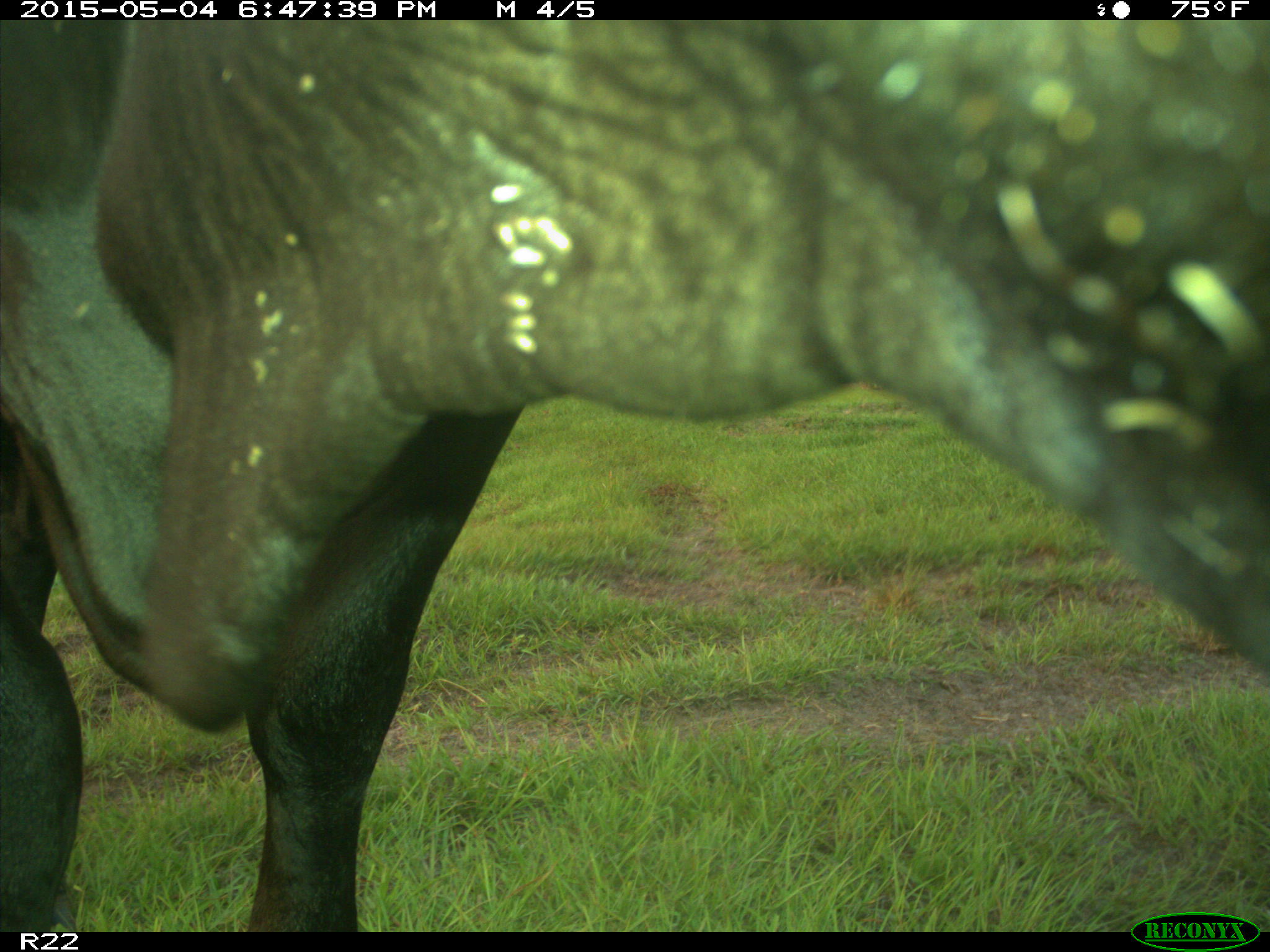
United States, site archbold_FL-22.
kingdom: Animalia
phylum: Chordata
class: Mammalia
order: Artiodactyla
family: Bovidae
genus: Bos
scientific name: Bos taurus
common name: domestic cow